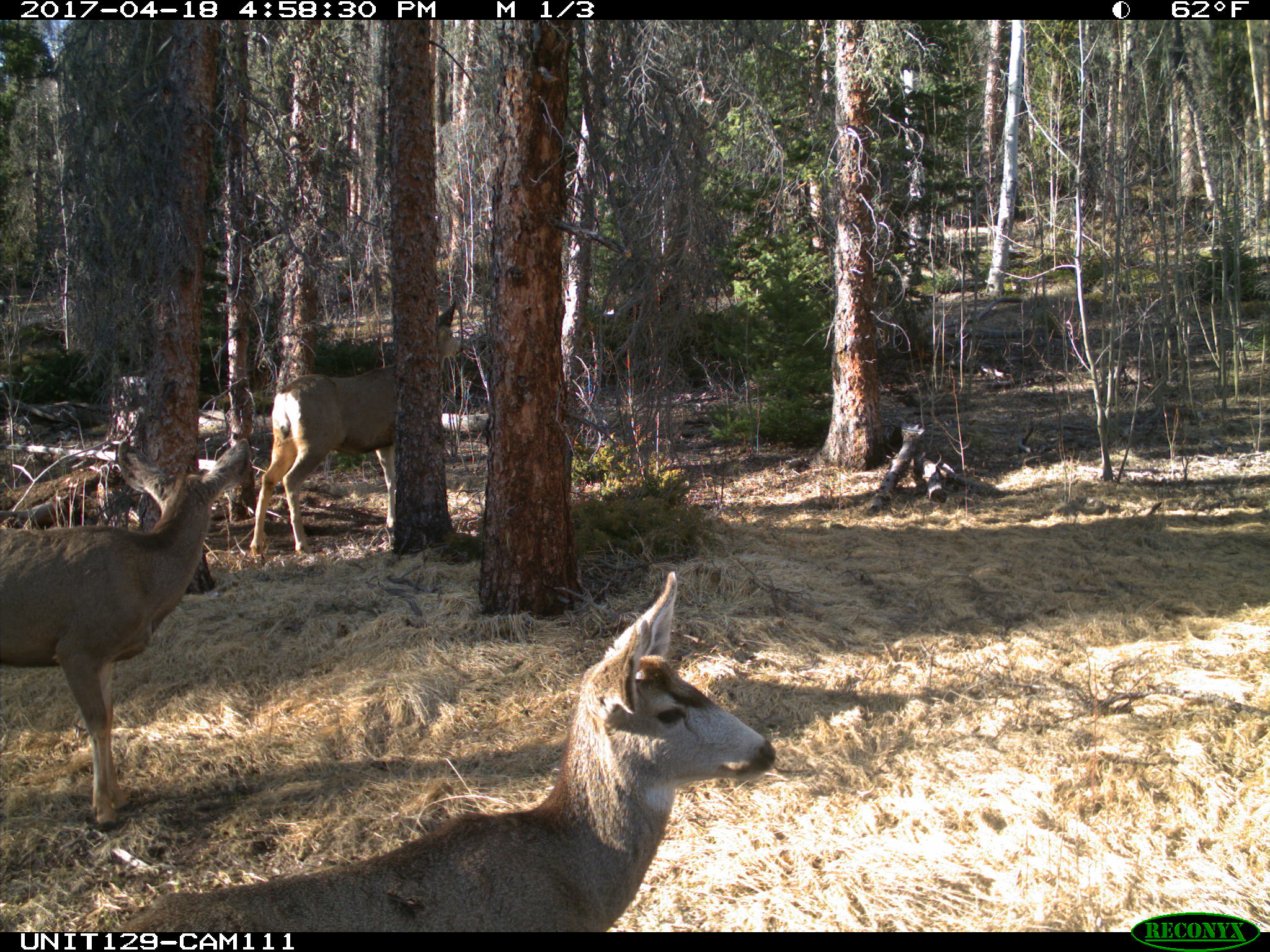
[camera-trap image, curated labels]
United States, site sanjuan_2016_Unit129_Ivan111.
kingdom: Animalia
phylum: Chordata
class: Mammalia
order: Artiodactyla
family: Cervidae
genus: Odocoileus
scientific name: Odocoileus hemionus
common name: mule deer